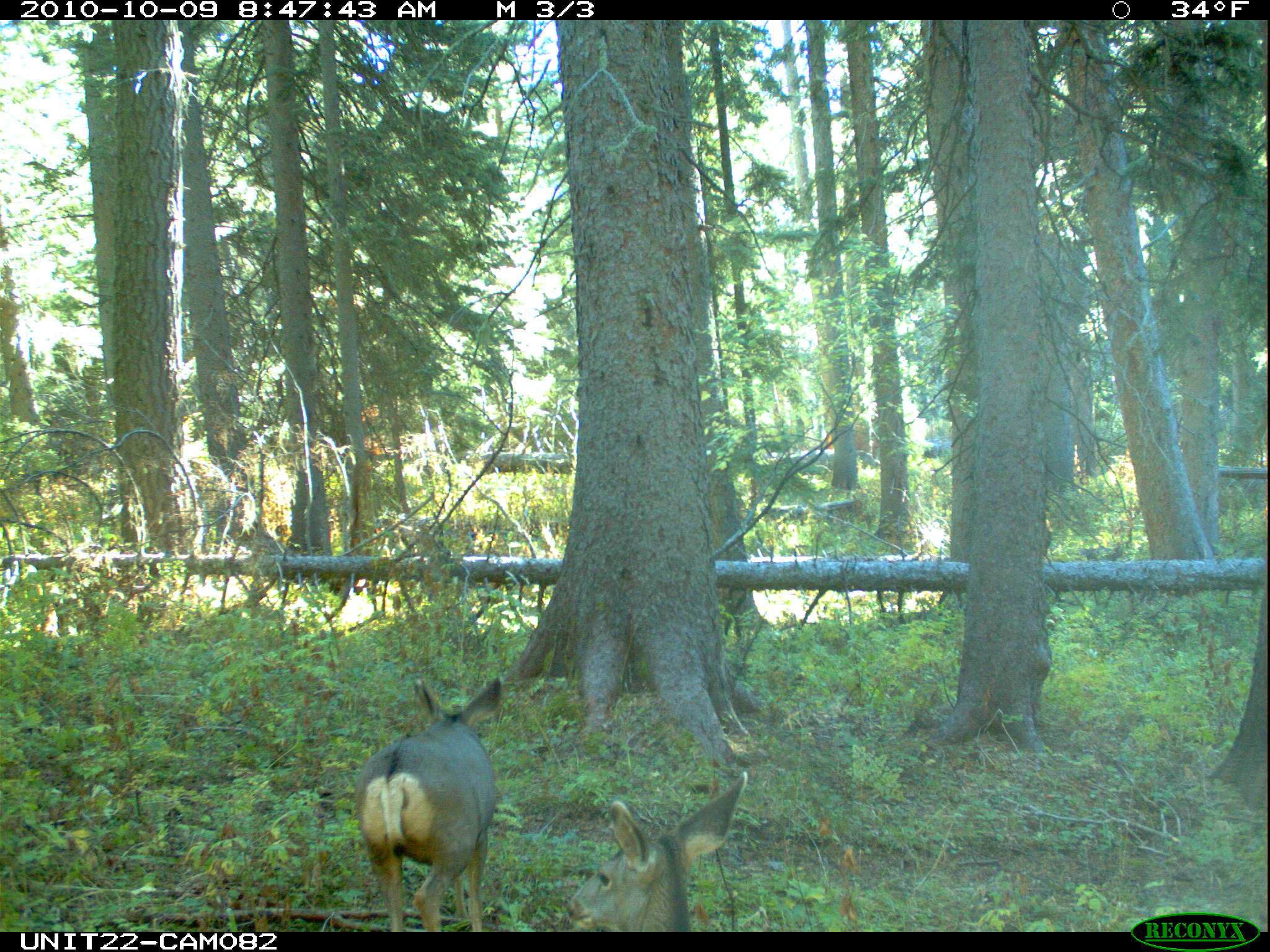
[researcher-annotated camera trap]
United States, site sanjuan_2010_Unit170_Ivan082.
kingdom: Animalia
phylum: Chordata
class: Mammalia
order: Artiodactyla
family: Cervidae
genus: Odocoileus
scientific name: Odocoileus hemionus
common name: mule deer